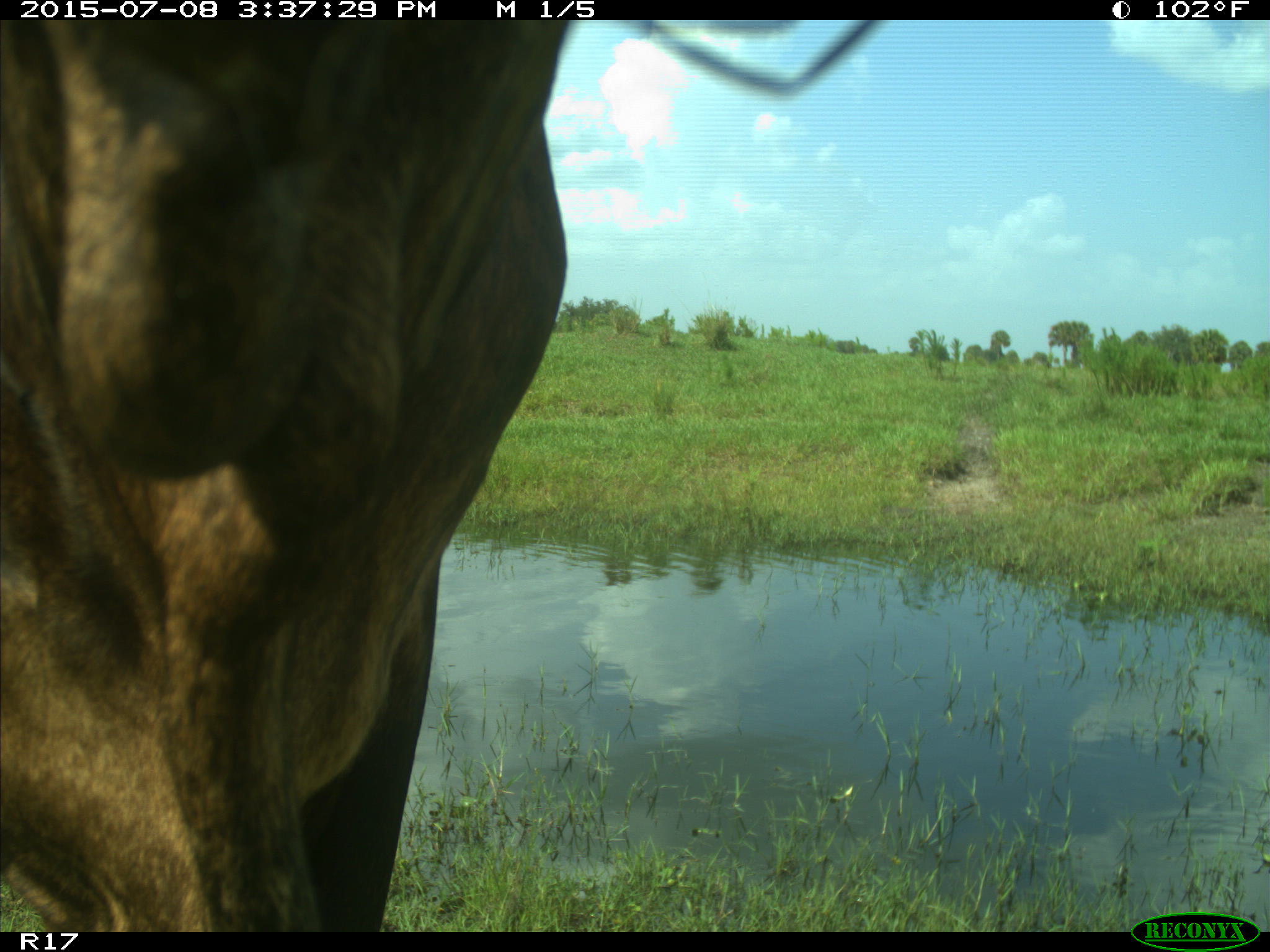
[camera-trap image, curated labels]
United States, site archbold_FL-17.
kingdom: Animalia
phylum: Chordata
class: Mammalia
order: Artiodactyla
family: Bovidae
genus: Bos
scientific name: Bos taurus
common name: domestic cow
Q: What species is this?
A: Bos taurus (domestic cow).